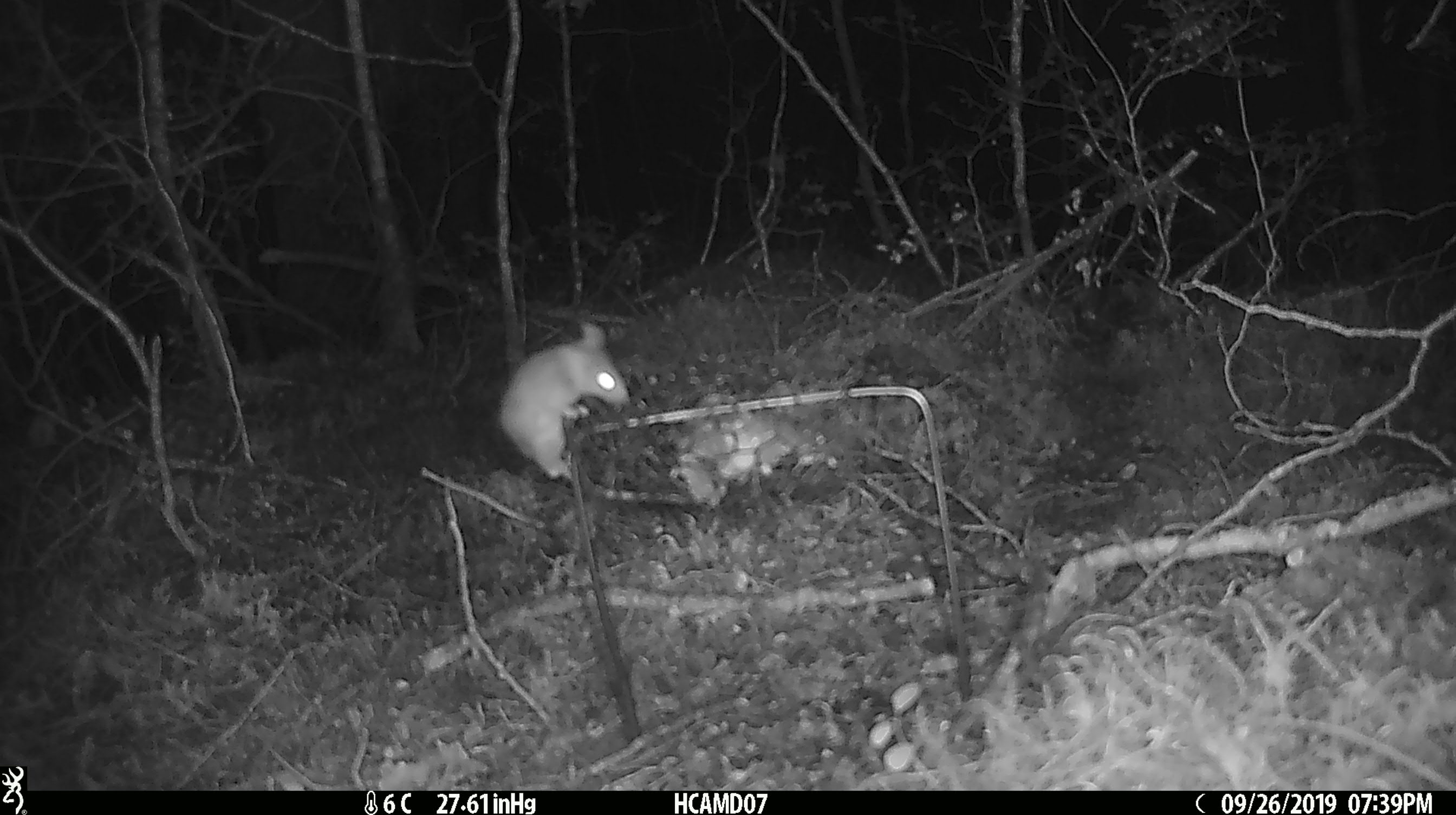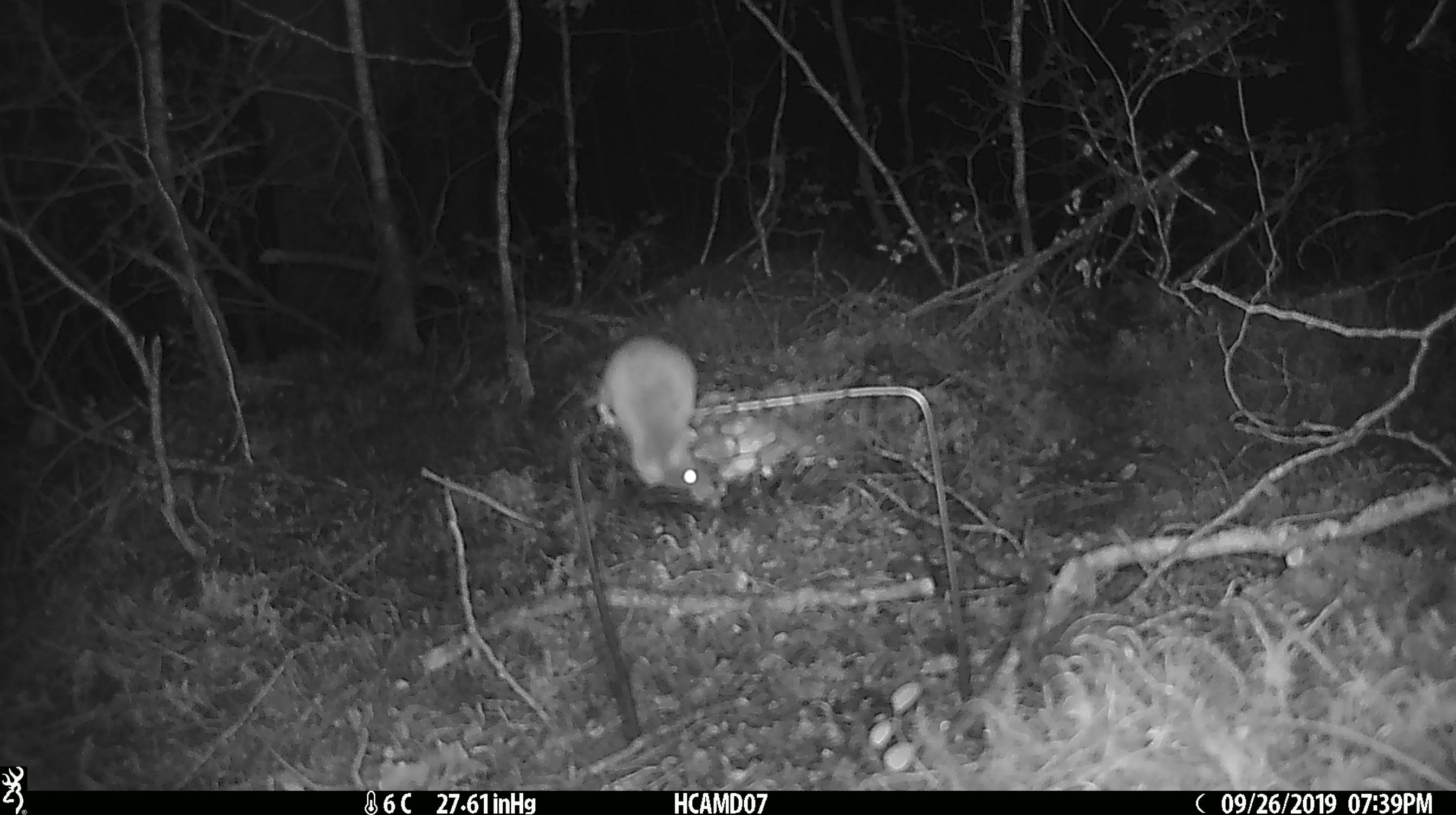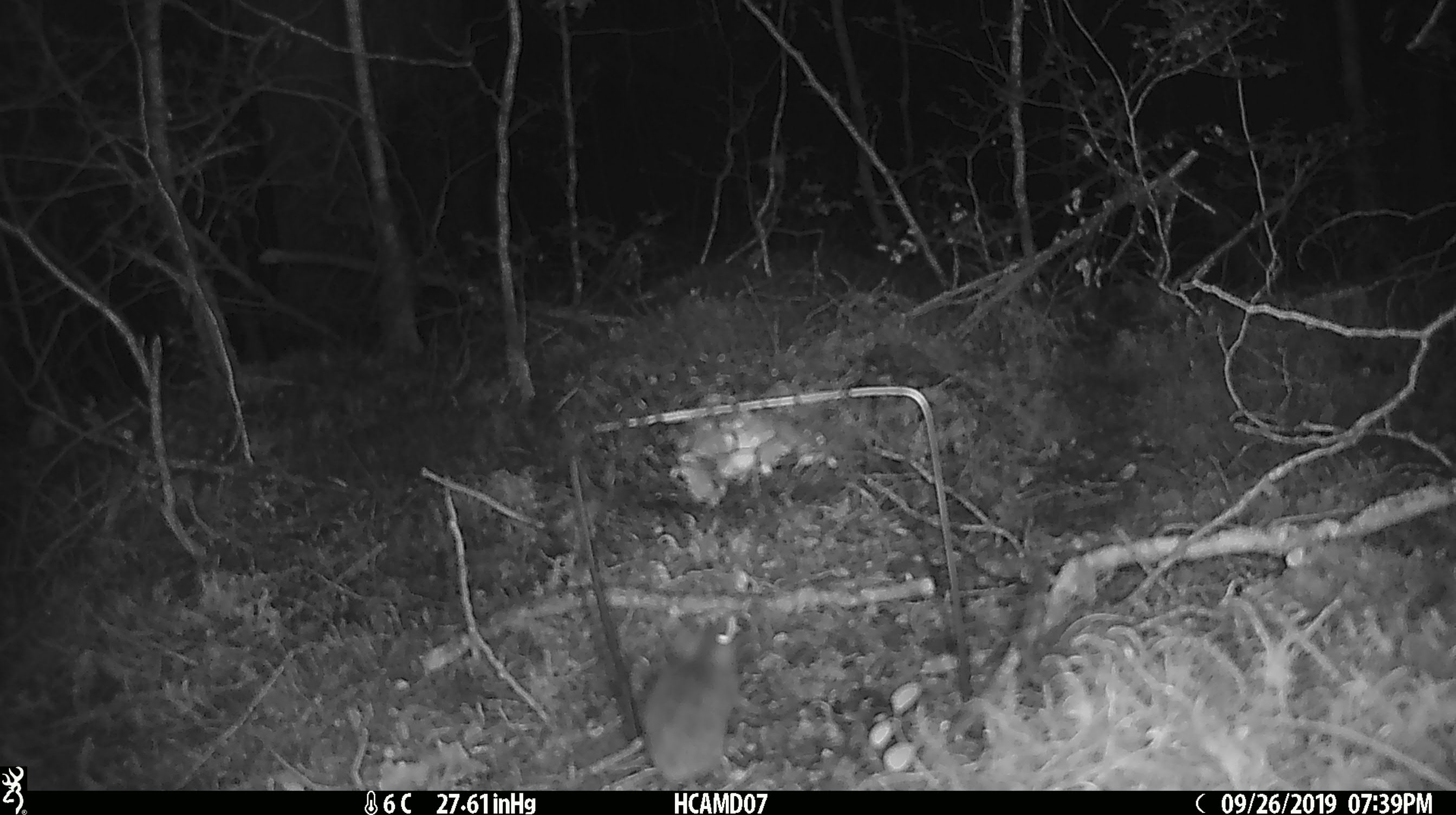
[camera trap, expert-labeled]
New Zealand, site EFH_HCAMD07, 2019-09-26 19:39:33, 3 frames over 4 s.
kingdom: Animalia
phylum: Chordata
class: Mammalia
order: Rodentia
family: Muridae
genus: Mus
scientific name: Mus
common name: mouse